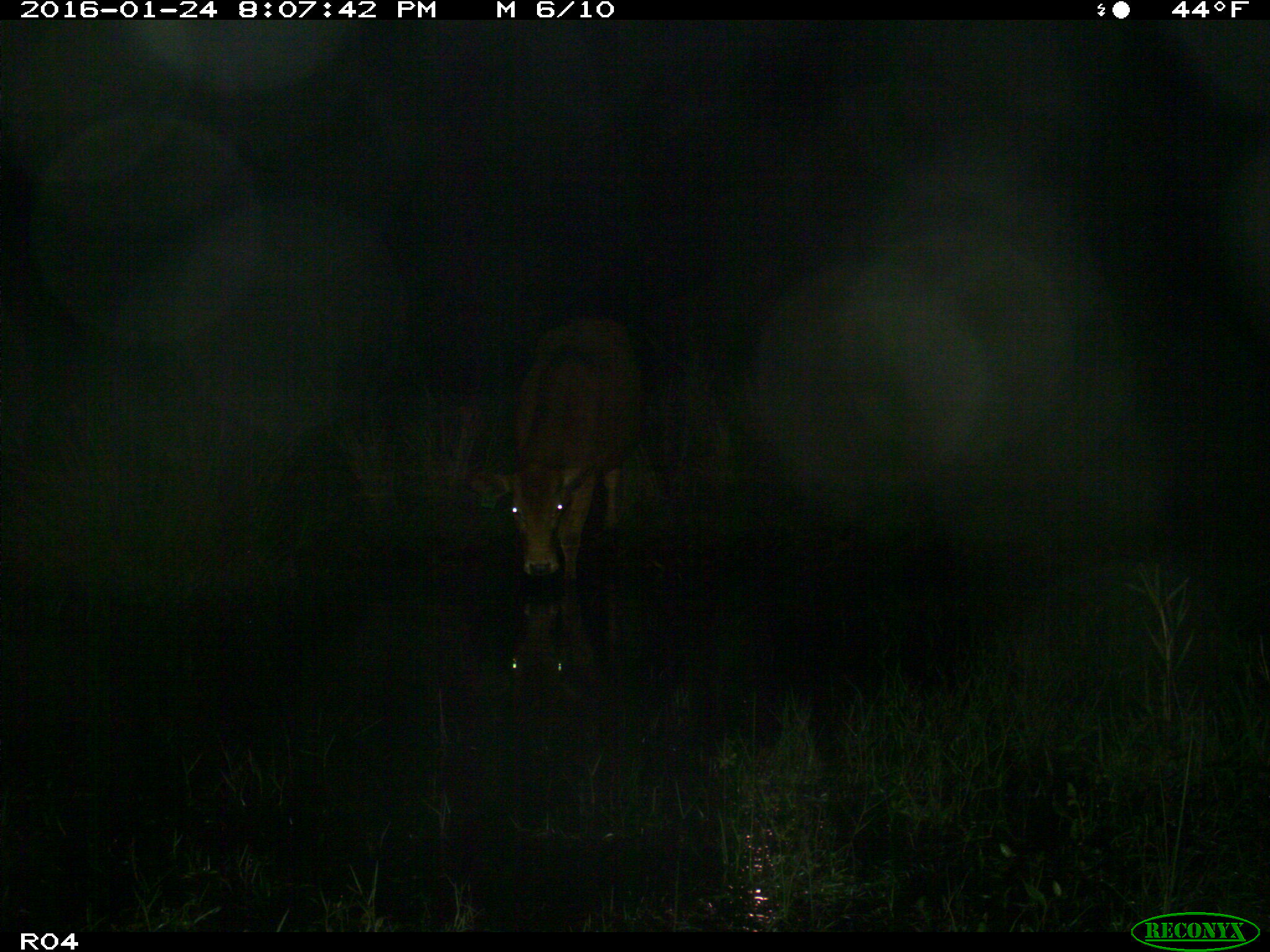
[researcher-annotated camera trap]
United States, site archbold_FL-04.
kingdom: Animalia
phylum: Chordata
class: Mammalia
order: Artiodactyla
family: Bovidae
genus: Bos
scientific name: Bos taurus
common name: domestic cow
Bos taurus (domestic cow).